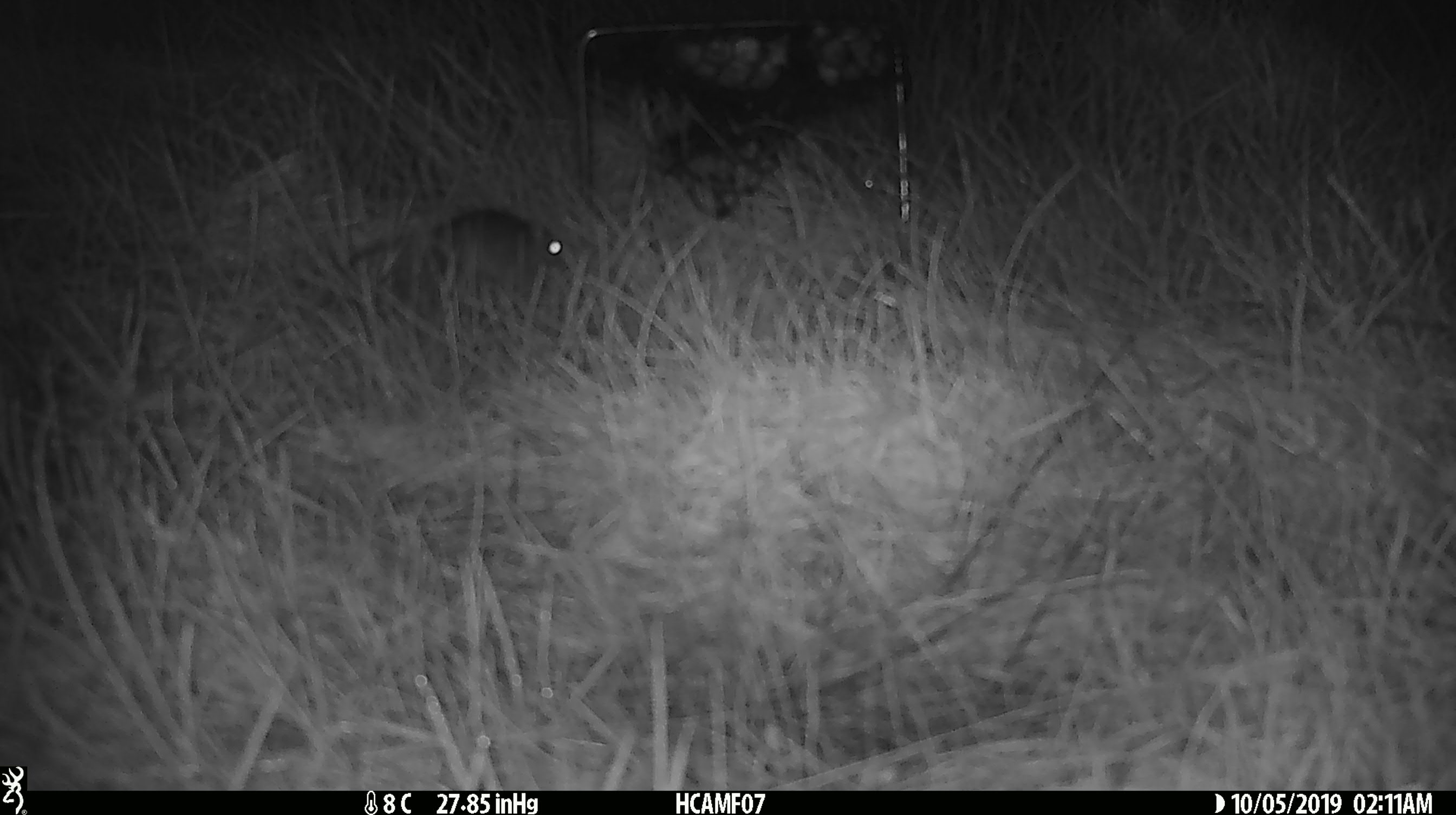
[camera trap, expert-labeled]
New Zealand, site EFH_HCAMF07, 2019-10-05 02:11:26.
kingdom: Animalia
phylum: Chordata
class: Mammalia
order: Rodentia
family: Muridae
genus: Mus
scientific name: Mus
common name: mouse